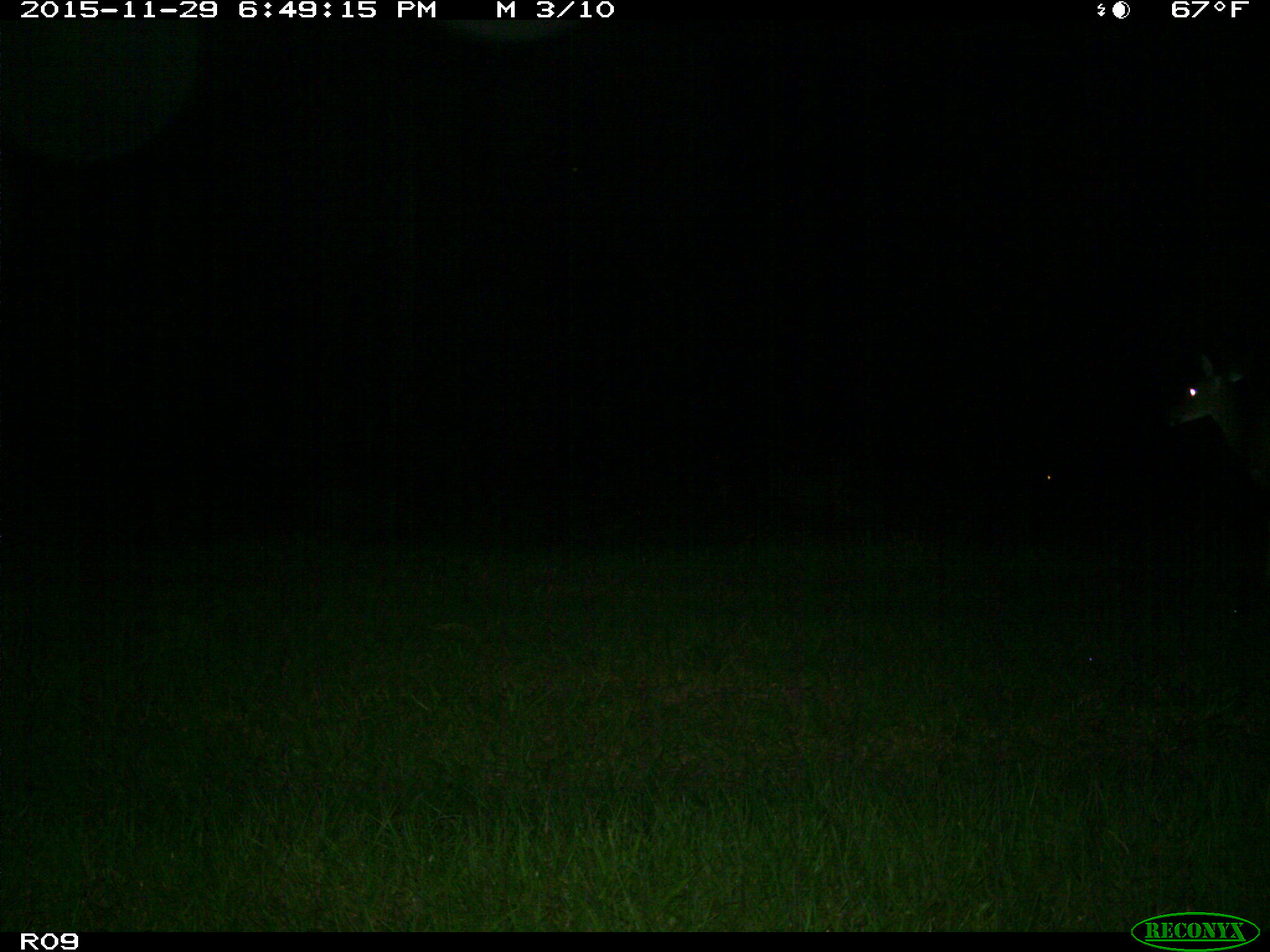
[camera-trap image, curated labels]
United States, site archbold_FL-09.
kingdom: Animalia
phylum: Chordata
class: Mammalia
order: Artiodactyla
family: Cervidae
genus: Odocoileus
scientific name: Odocoileus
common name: deer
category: unidentified deer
Unidentified deer (deer) (Odocoileus).